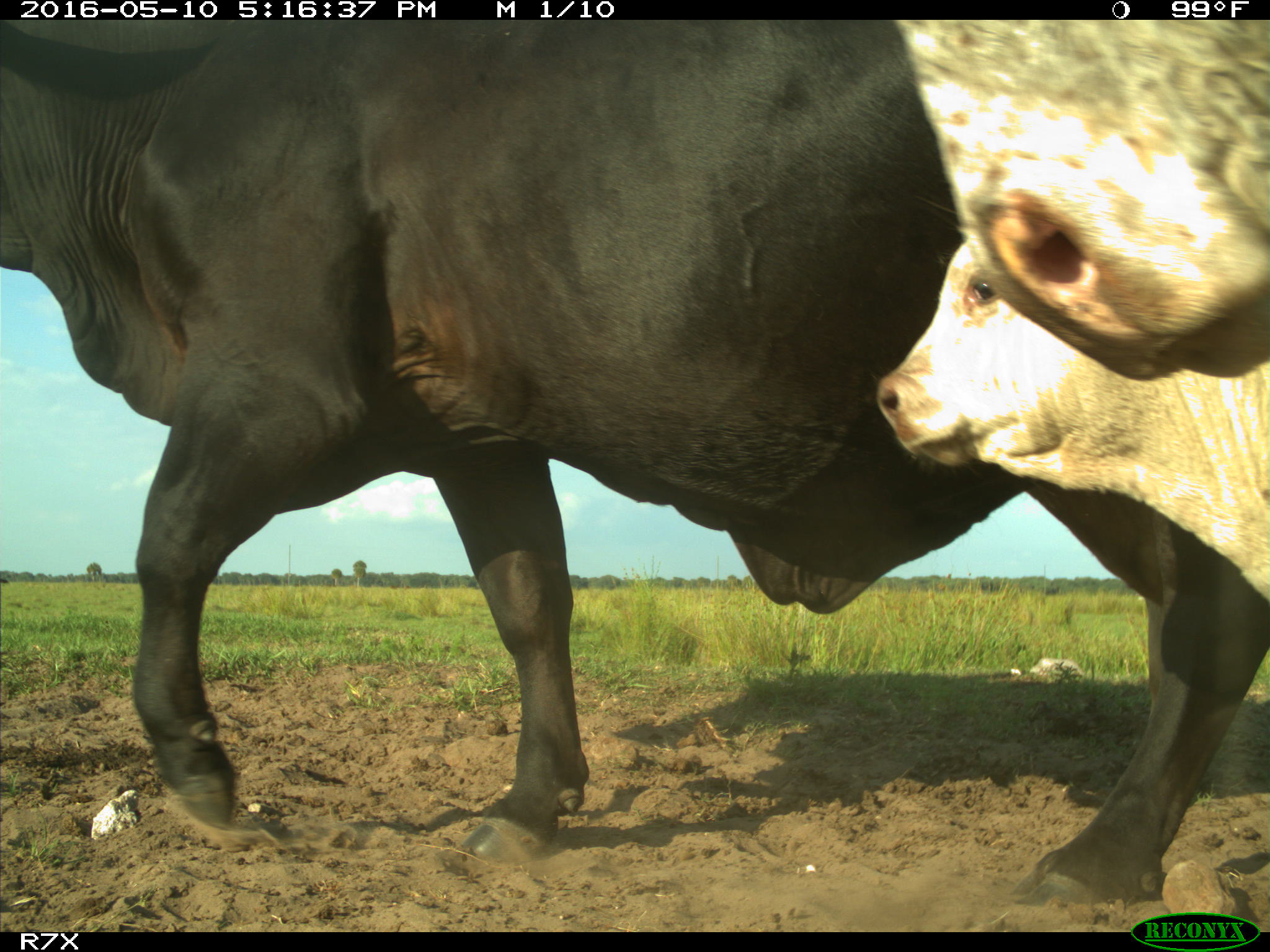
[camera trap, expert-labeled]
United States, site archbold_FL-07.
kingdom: Animalia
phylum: Chordata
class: Mammalia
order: Artiodactyla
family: Bovidae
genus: Bos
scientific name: Bos taurus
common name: domestic cow